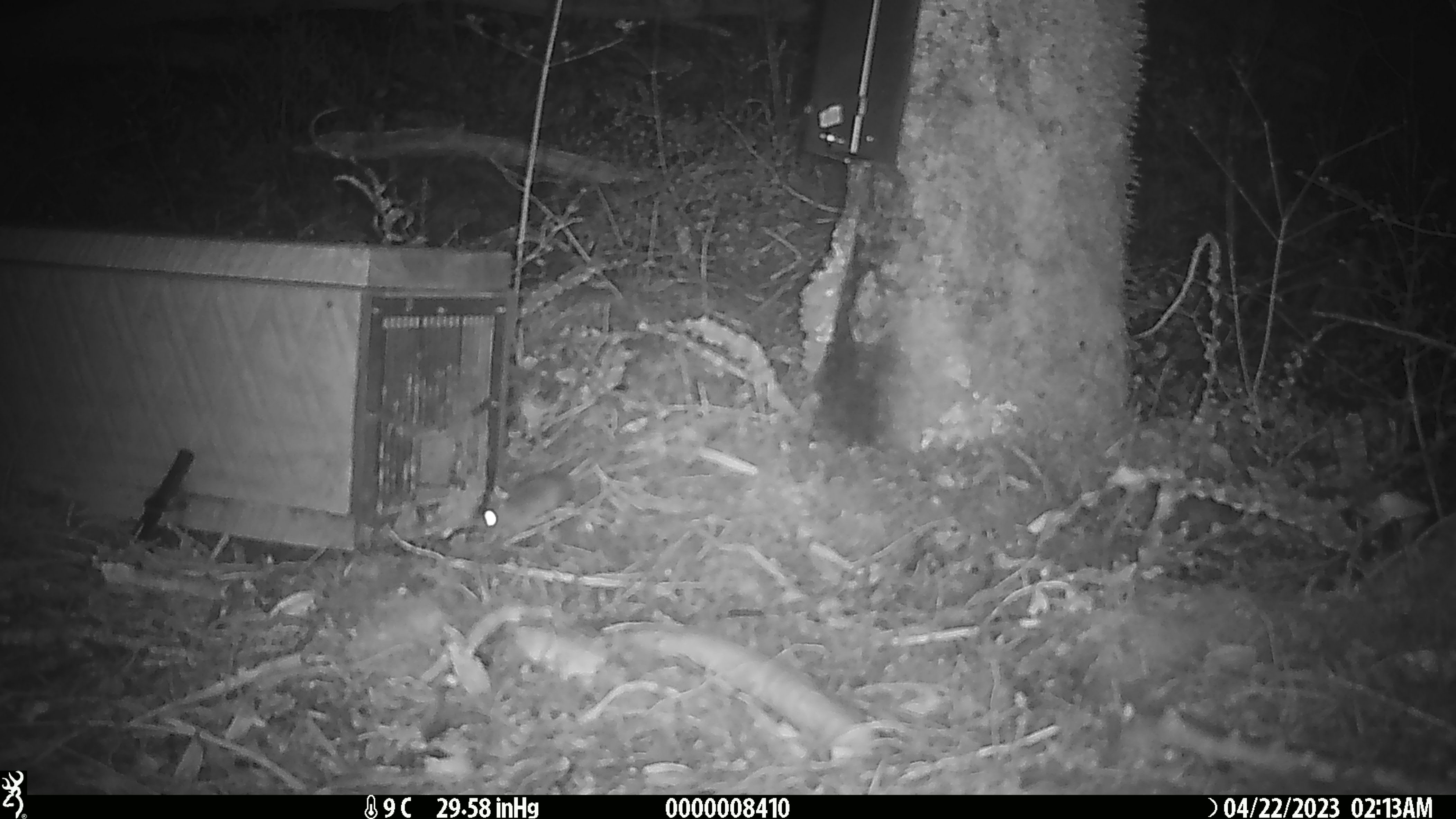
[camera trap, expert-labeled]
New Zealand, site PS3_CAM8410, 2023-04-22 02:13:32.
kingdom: Animalia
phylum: Chordata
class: Mammalia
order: Rodentia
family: Muridae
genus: Mus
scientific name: Mus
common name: mouse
Mouse (Mus).